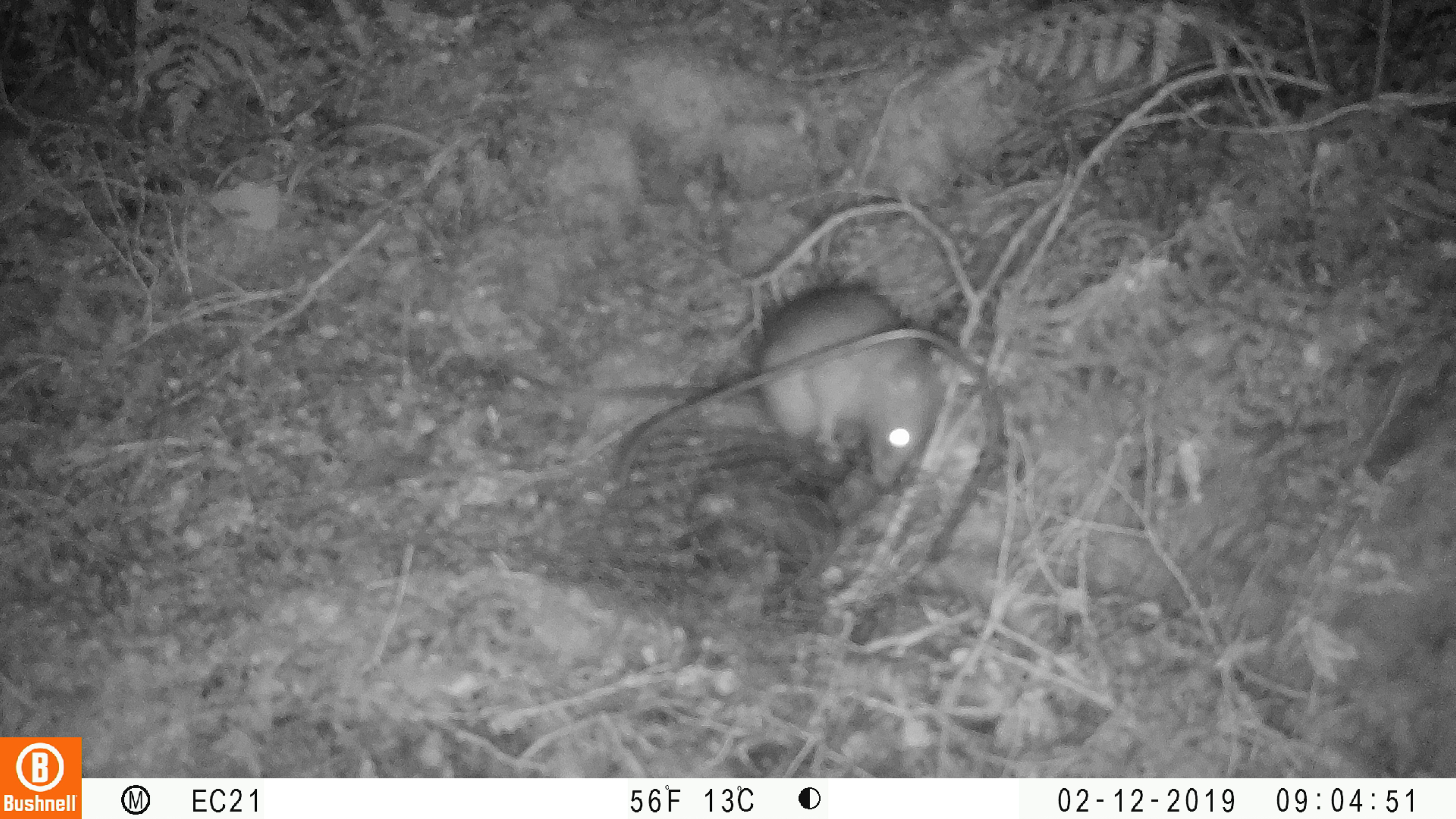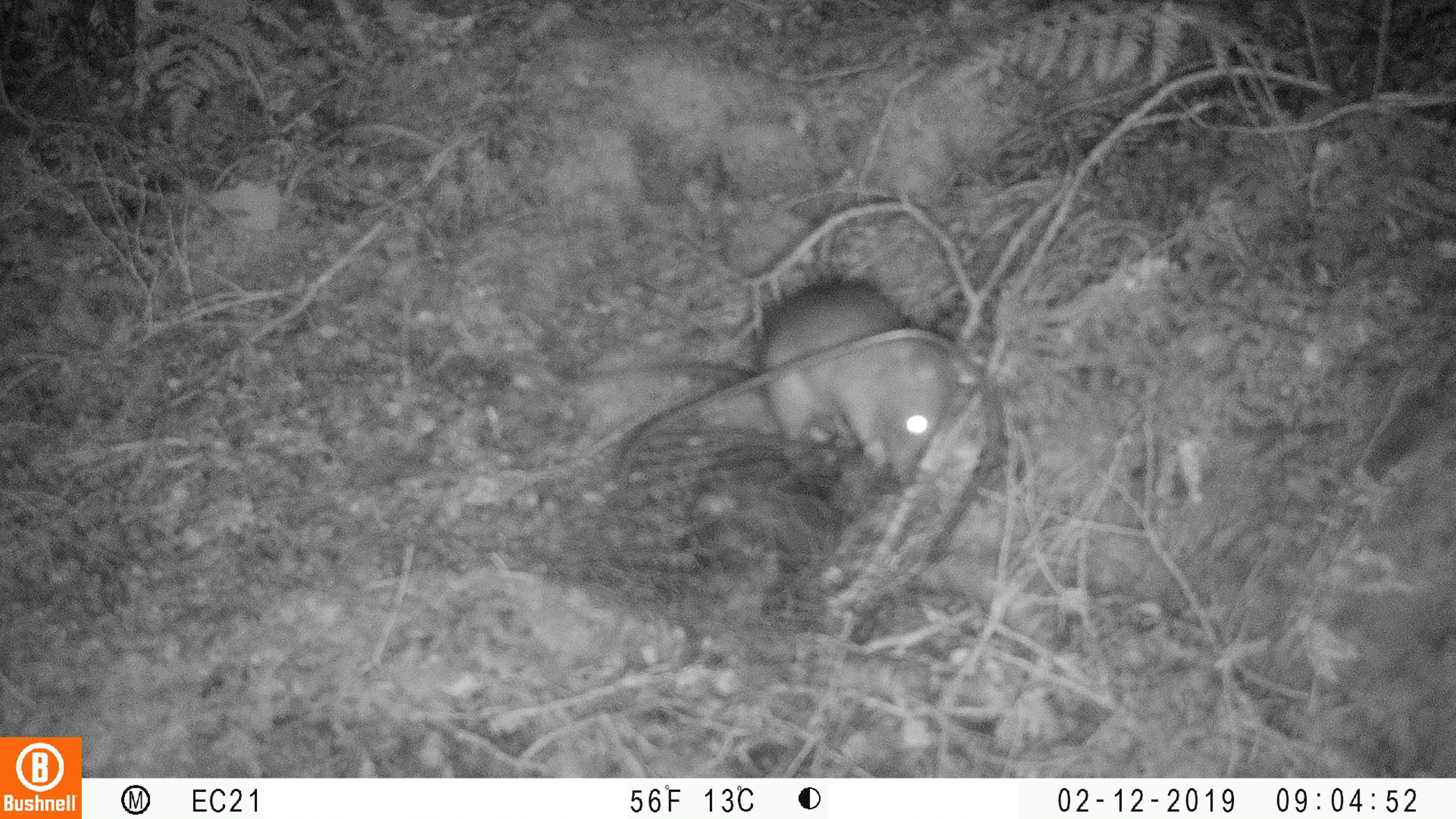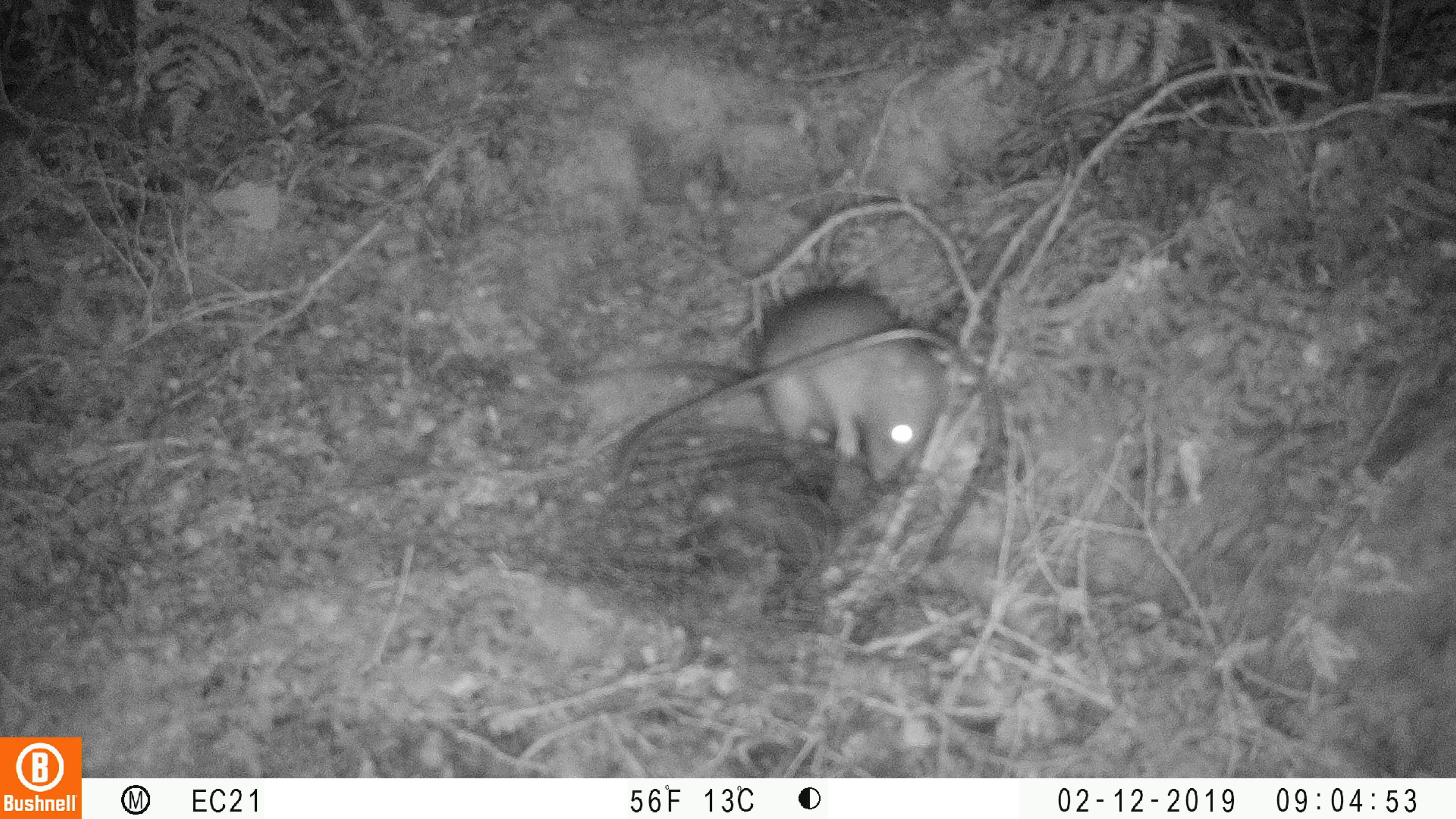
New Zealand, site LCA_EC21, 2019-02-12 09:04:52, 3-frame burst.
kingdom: Animalia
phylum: Chordata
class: Mammalia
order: Rodentia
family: Muridae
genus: Rattus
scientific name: Rattus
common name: rat